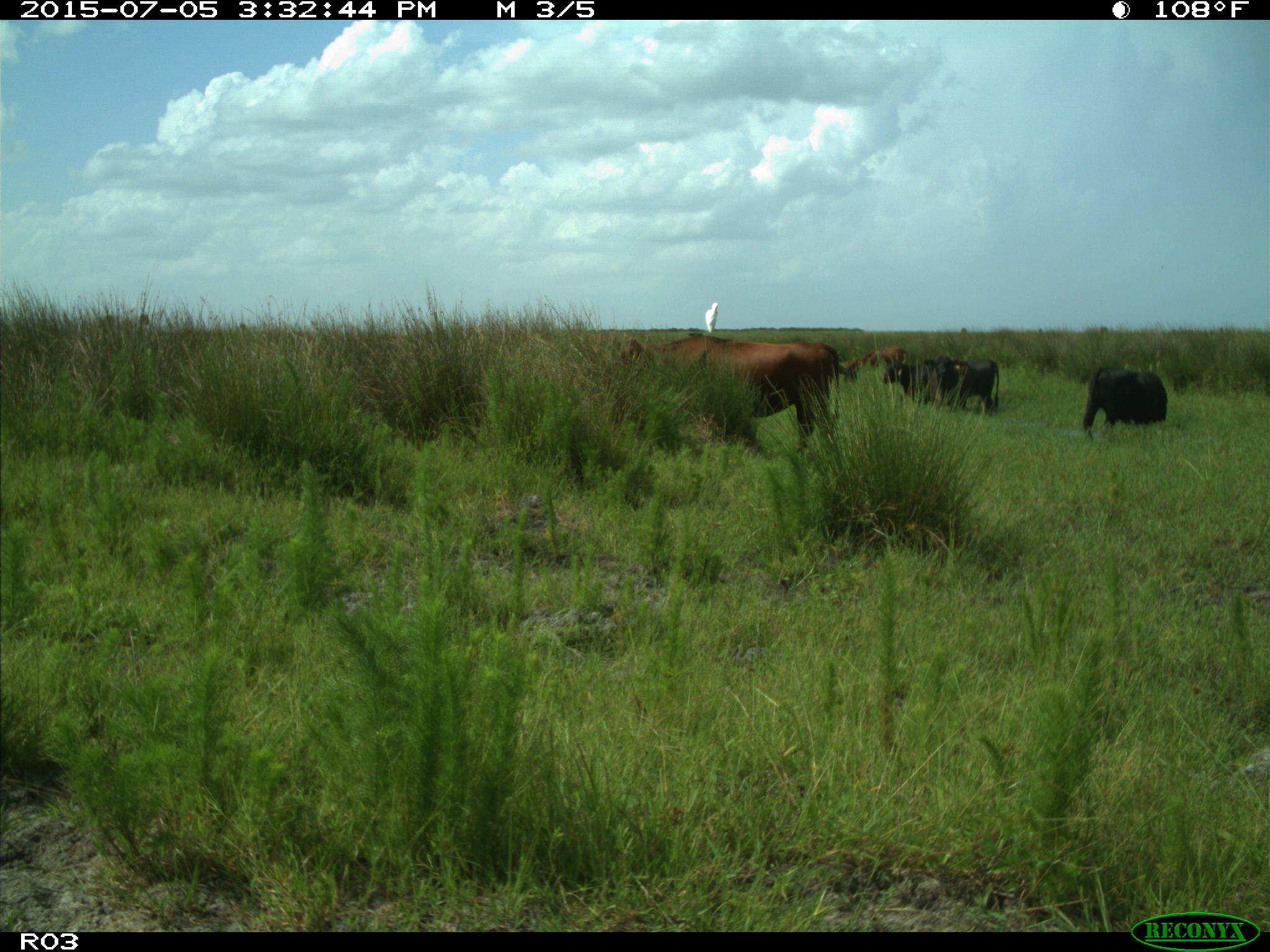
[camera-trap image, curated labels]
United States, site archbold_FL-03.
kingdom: Animalia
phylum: Chordata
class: Mammalia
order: Artiodactyla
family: Bovidae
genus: Bos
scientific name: Bos taurus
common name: domestic cow